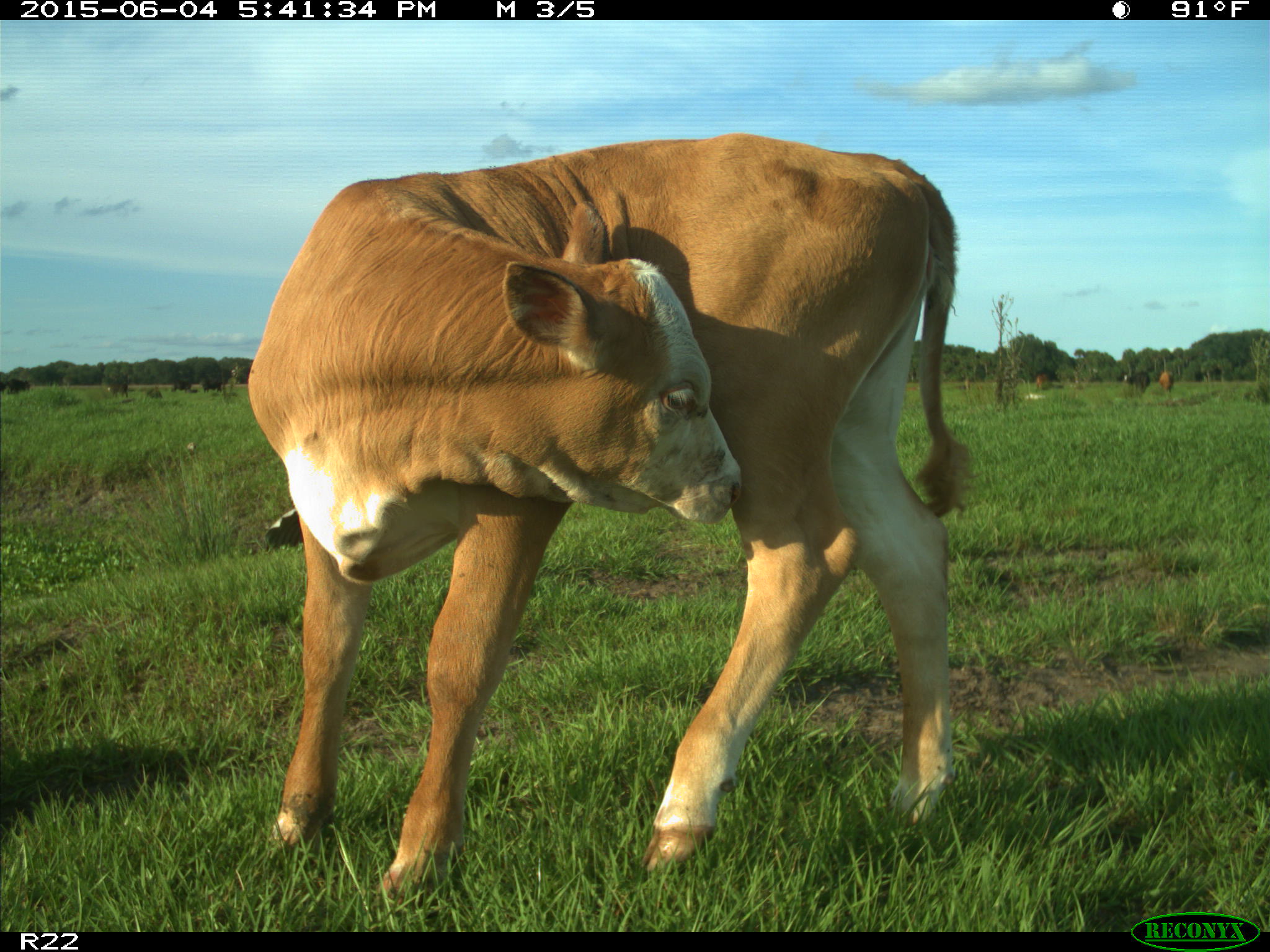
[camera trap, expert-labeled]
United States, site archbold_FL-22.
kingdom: Animalia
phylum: Chordata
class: Mammalia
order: Artiodactyla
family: Bovidae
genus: Bos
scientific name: Bos taurus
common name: domestic cow